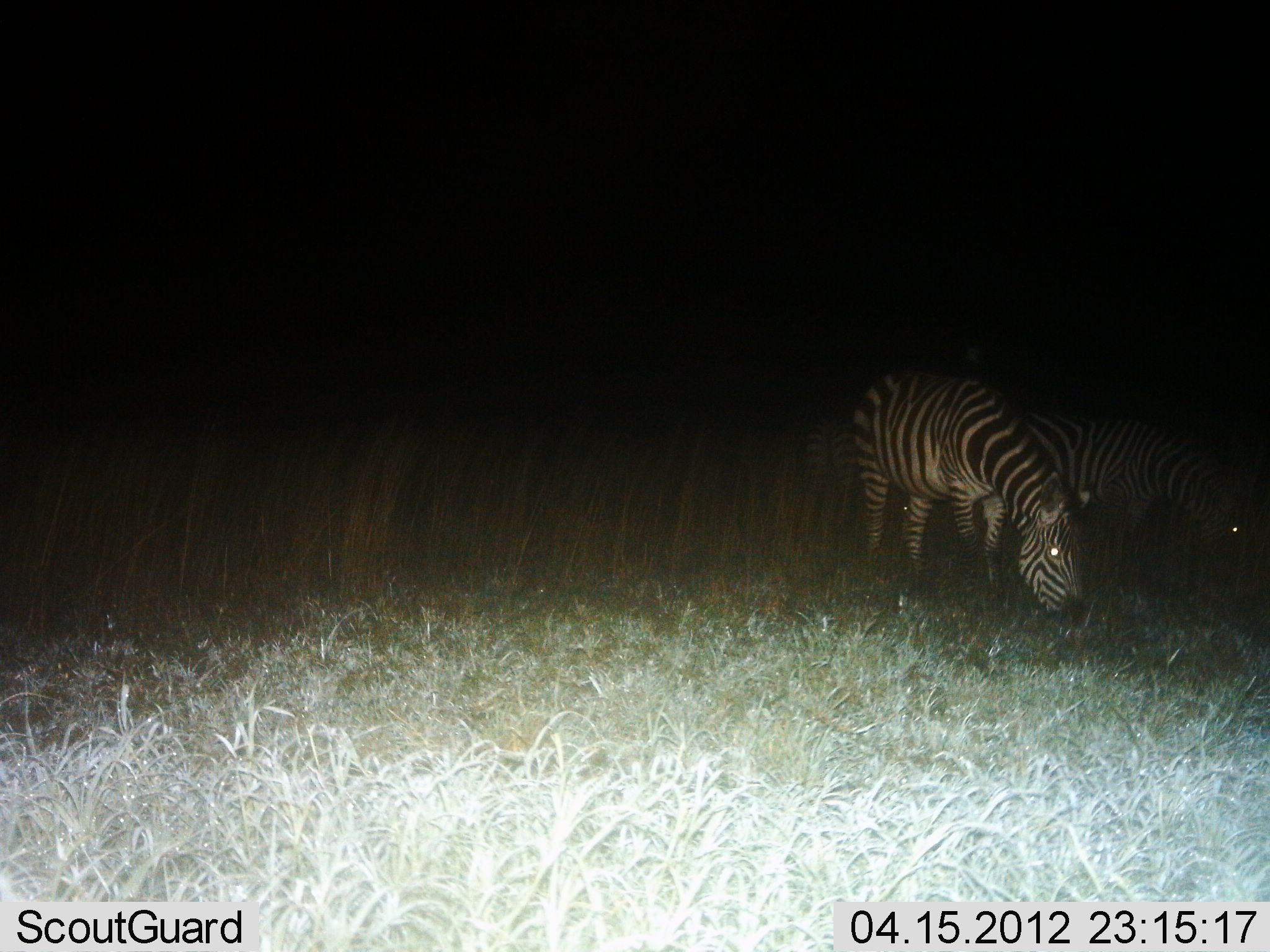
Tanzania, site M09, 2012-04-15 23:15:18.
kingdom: Animalia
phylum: Chordata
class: Mammalia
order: Perissodactyla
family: Equidae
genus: Equus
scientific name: Equus quagga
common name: plains zebra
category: zebra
Zebra (plains zebra) (Equus quagga), count 2. Behavior (volunteer vote fractions): standing 11%, resting 0%, moving 0%, interacting 0%. Young present (vote fraction): 0%. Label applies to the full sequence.